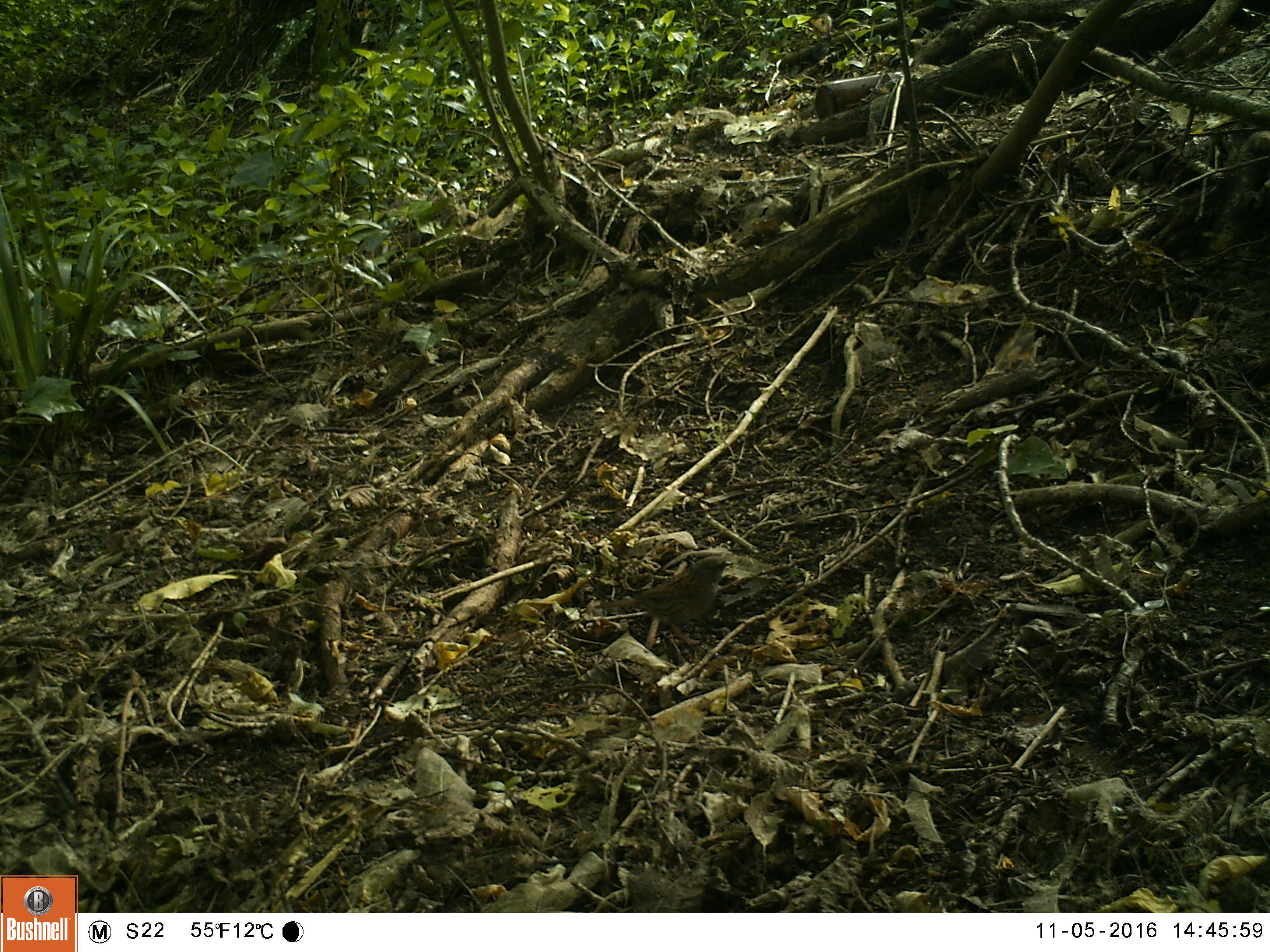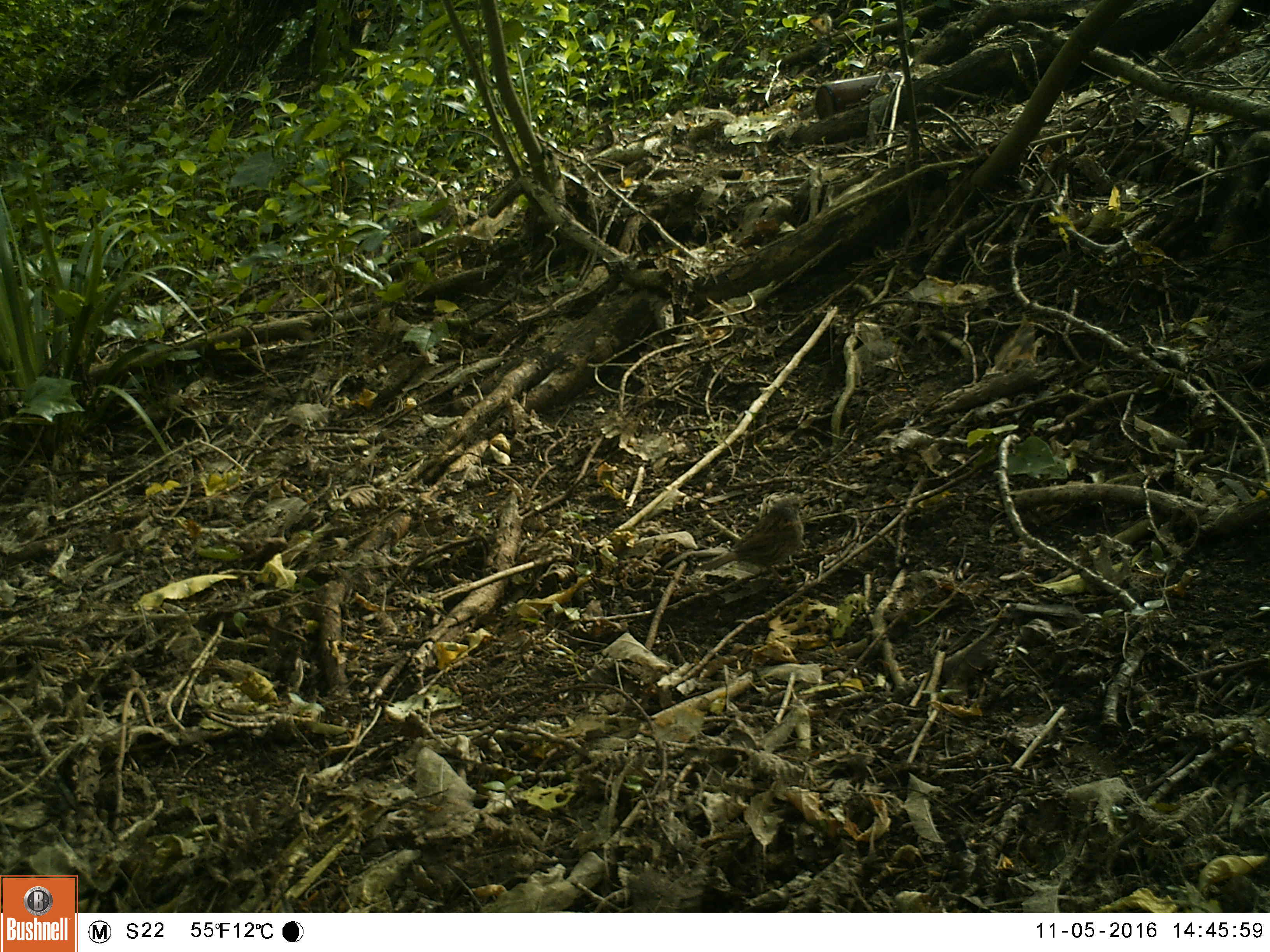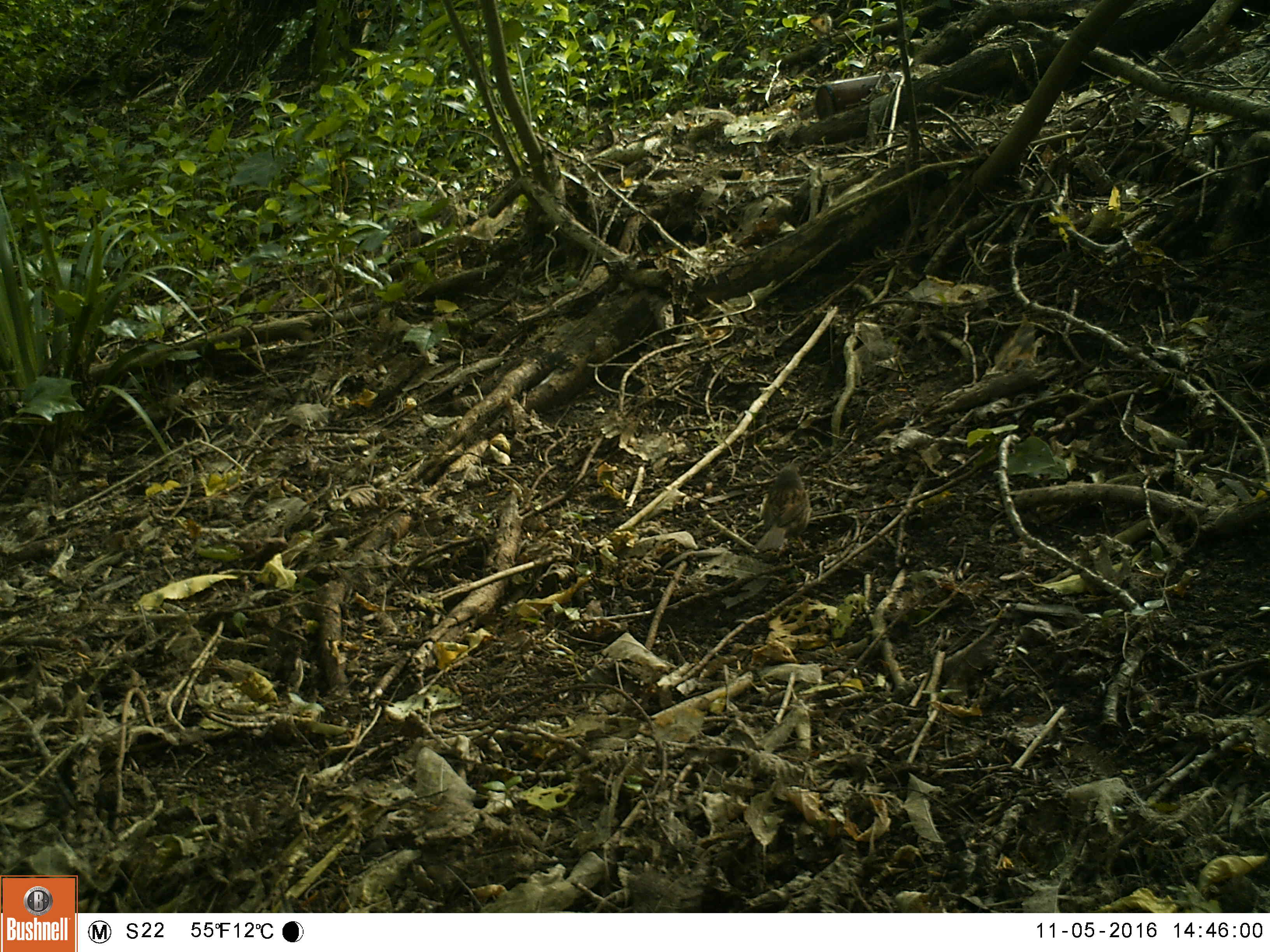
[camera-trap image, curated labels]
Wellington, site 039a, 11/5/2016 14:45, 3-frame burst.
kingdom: Animalia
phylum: Chordata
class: Aves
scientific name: Aves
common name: bird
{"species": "bird (Aves)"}